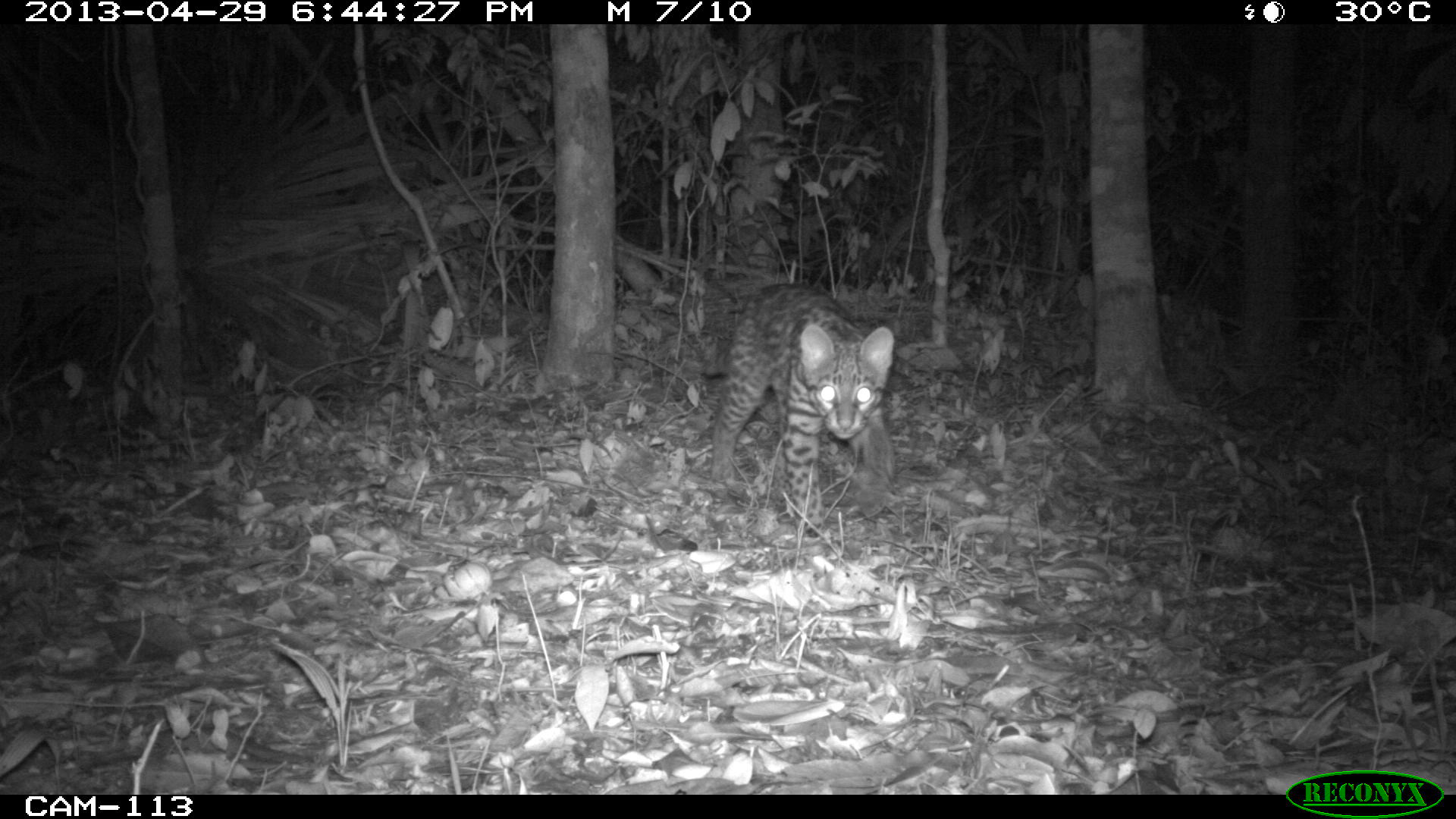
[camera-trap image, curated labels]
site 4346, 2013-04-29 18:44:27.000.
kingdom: Animalia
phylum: Chordata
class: Mammalia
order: Carnivora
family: Felidae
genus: Leopardus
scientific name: Leopardus wiedii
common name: margay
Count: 1.